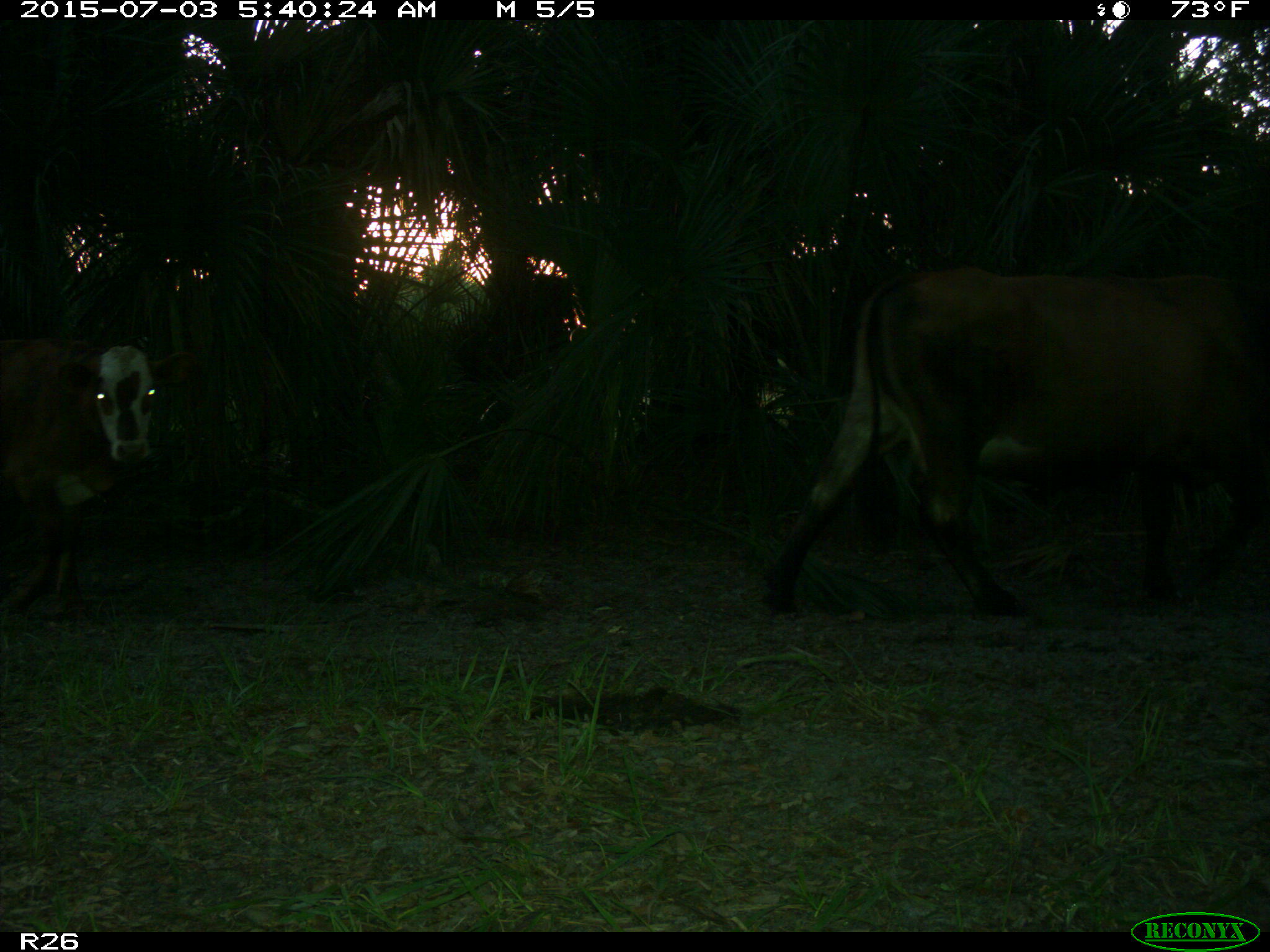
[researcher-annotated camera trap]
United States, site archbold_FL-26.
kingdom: Animalia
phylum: Chordata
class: Mammalia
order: Artiodactyla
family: Bovidae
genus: Bos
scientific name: Bos taurus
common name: domestic cow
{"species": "Bos taurus (domestic cow)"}